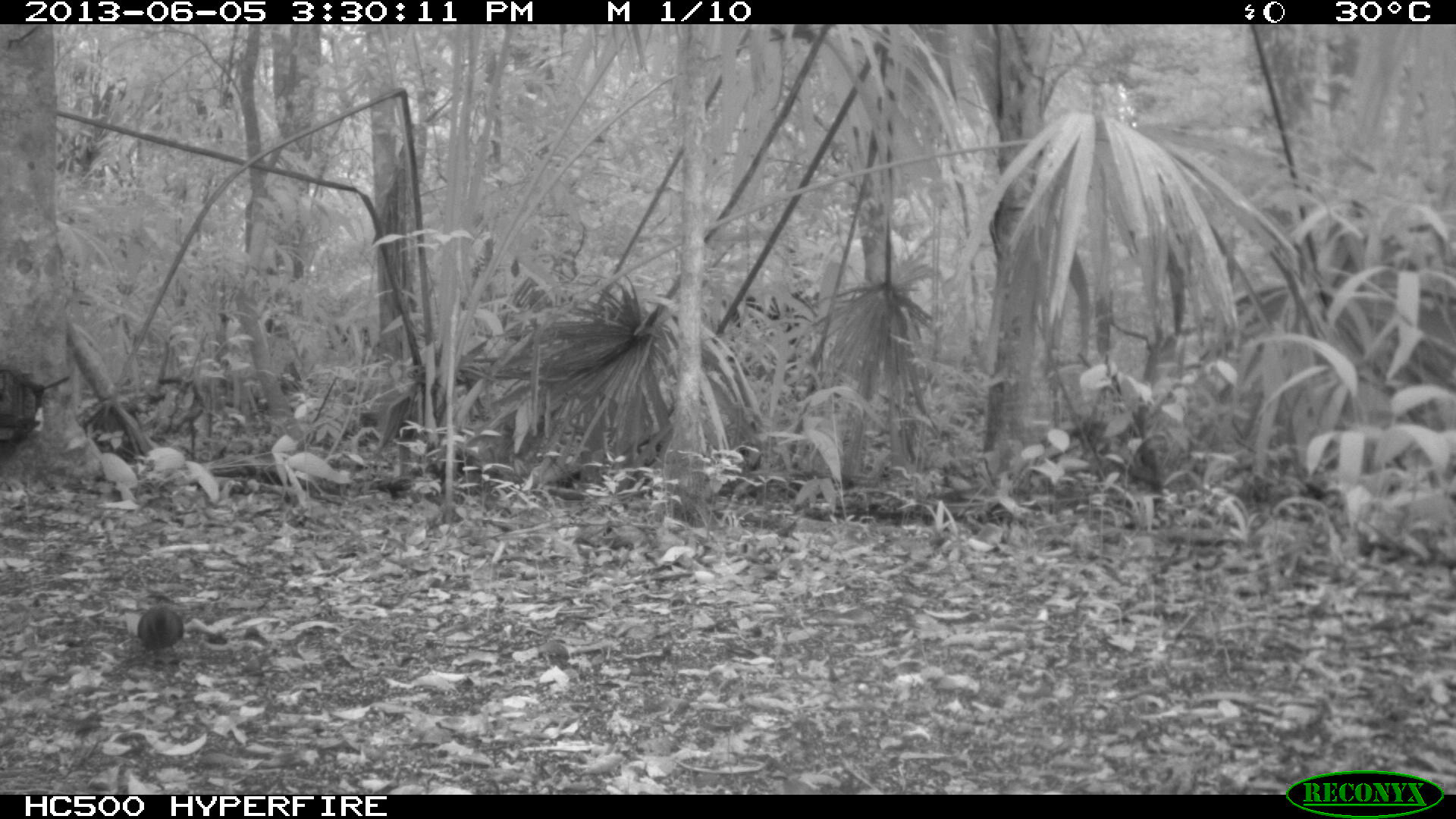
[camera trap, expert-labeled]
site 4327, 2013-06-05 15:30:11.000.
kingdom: Animalia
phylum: Chordata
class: Aves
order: Coraciiformes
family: Momotidae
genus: Momotus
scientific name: Momotus momota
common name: amazonian motmot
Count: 1.